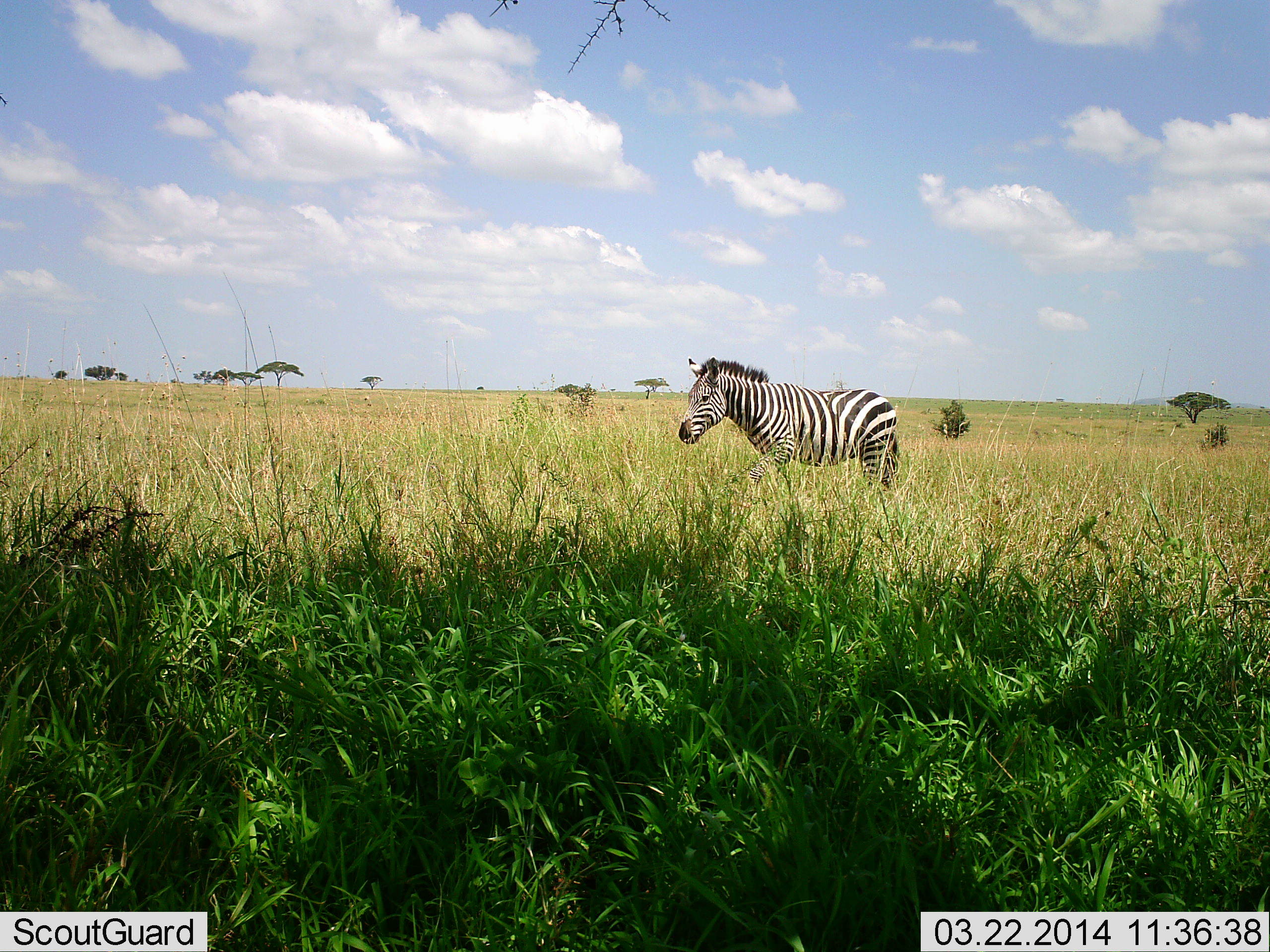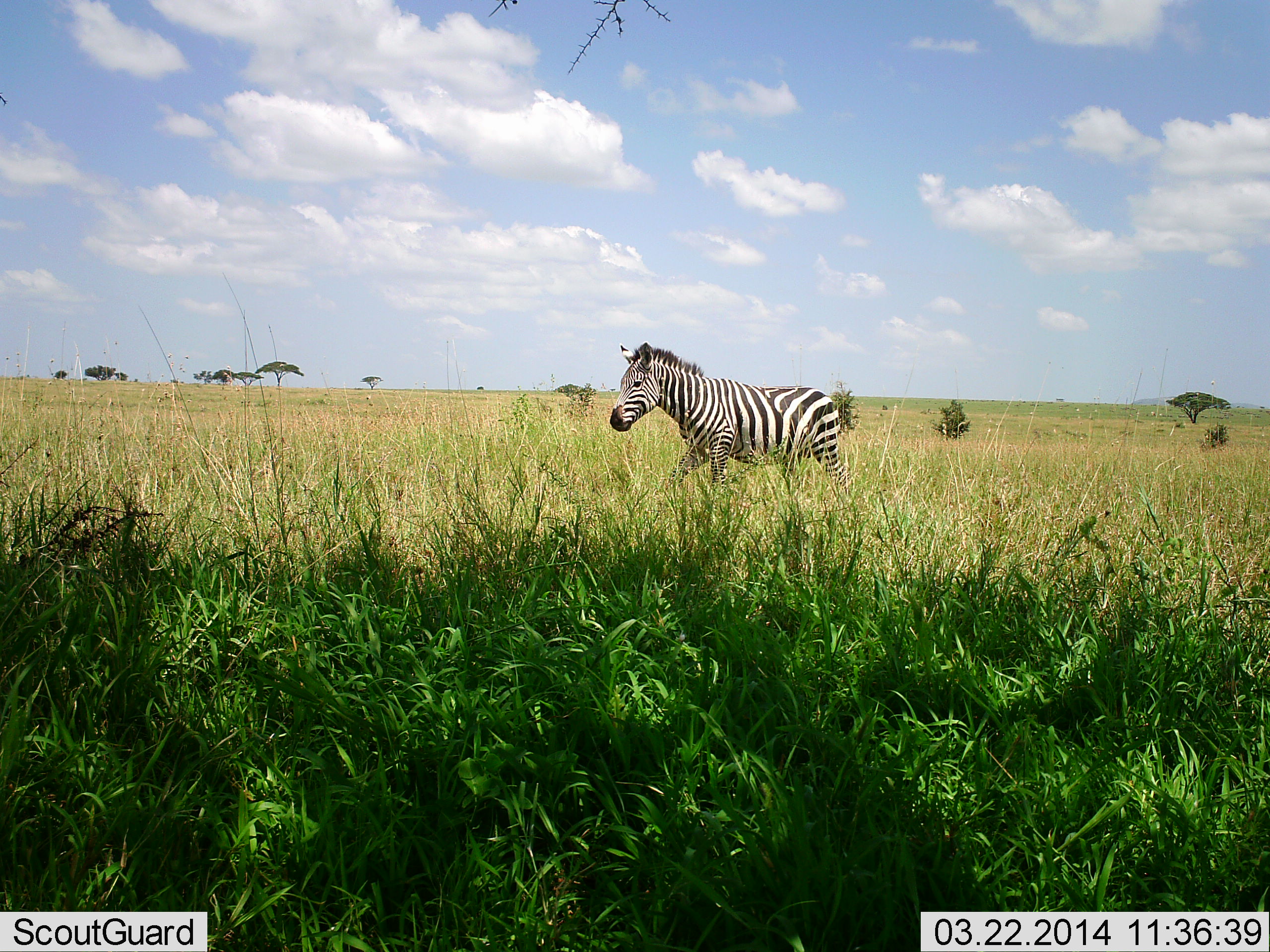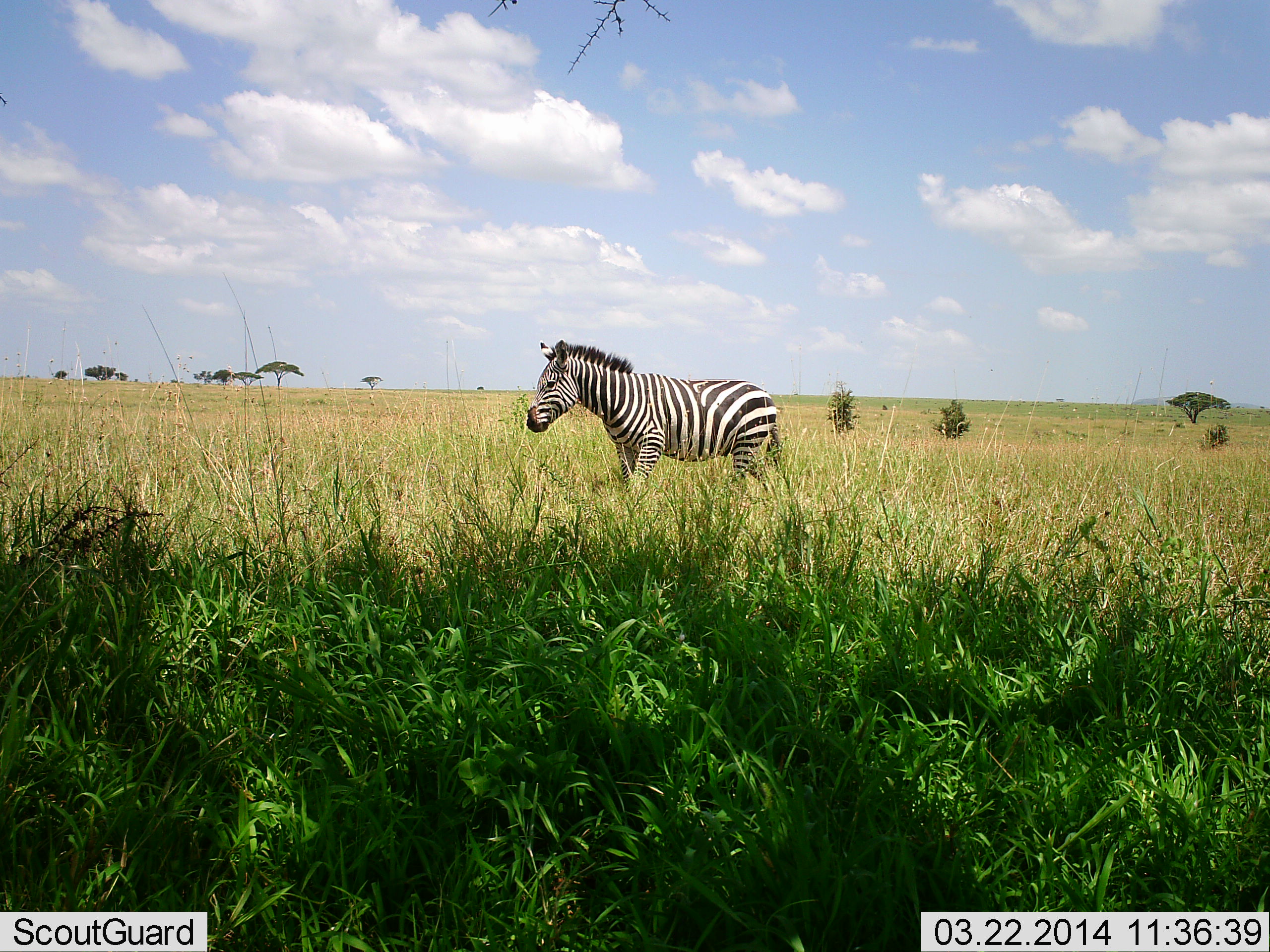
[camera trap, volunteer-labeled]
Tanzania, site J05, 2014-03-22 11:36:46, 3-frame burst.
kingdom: Animalia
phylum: Chordata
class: Mammalia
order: Perissodactyla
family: Equidae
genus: Equus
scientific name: Equus quagga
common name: plains zebra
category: zebra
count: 1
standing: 8%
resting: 0%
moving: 97%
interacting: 0%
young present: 0%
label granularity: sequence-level